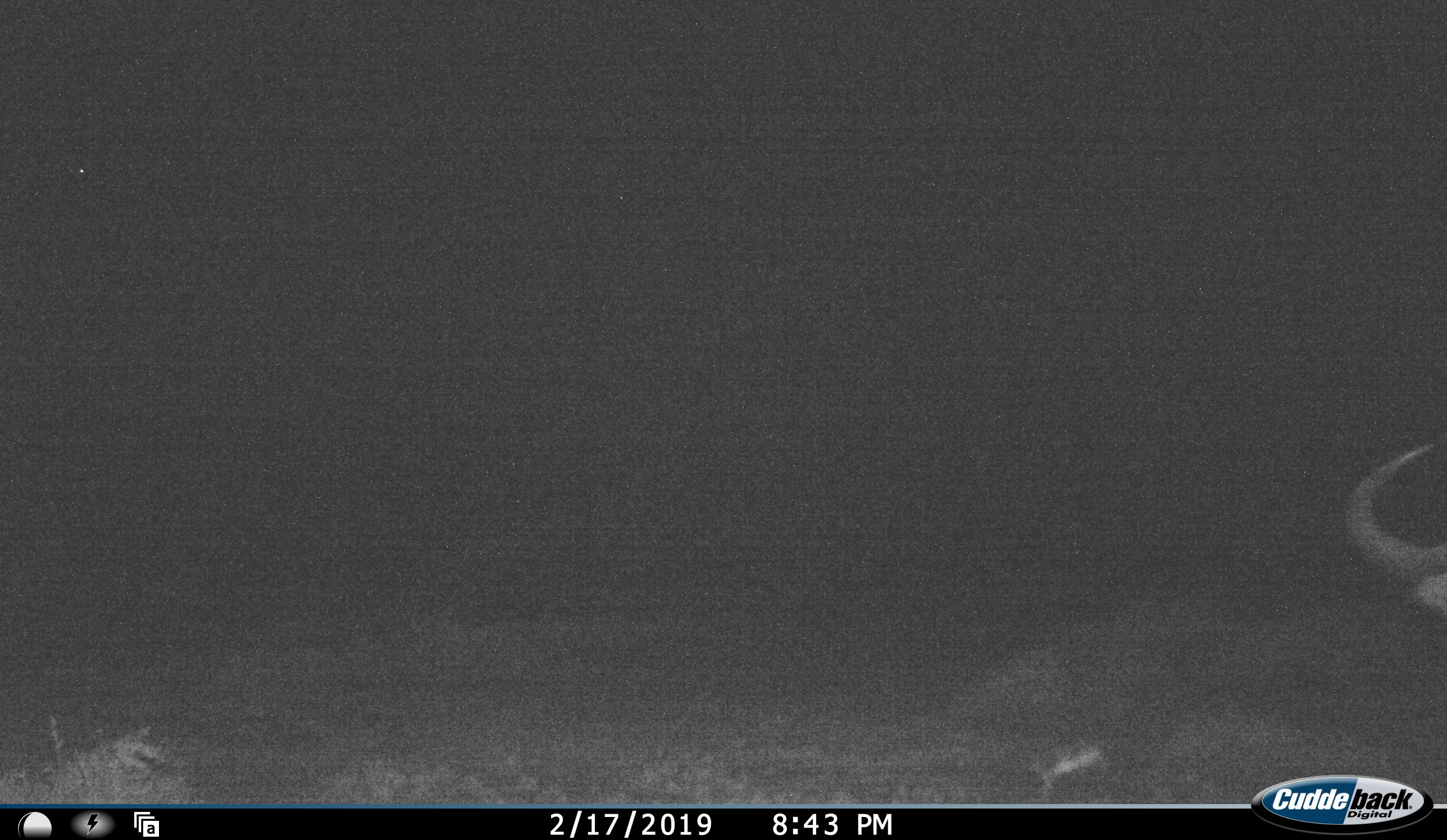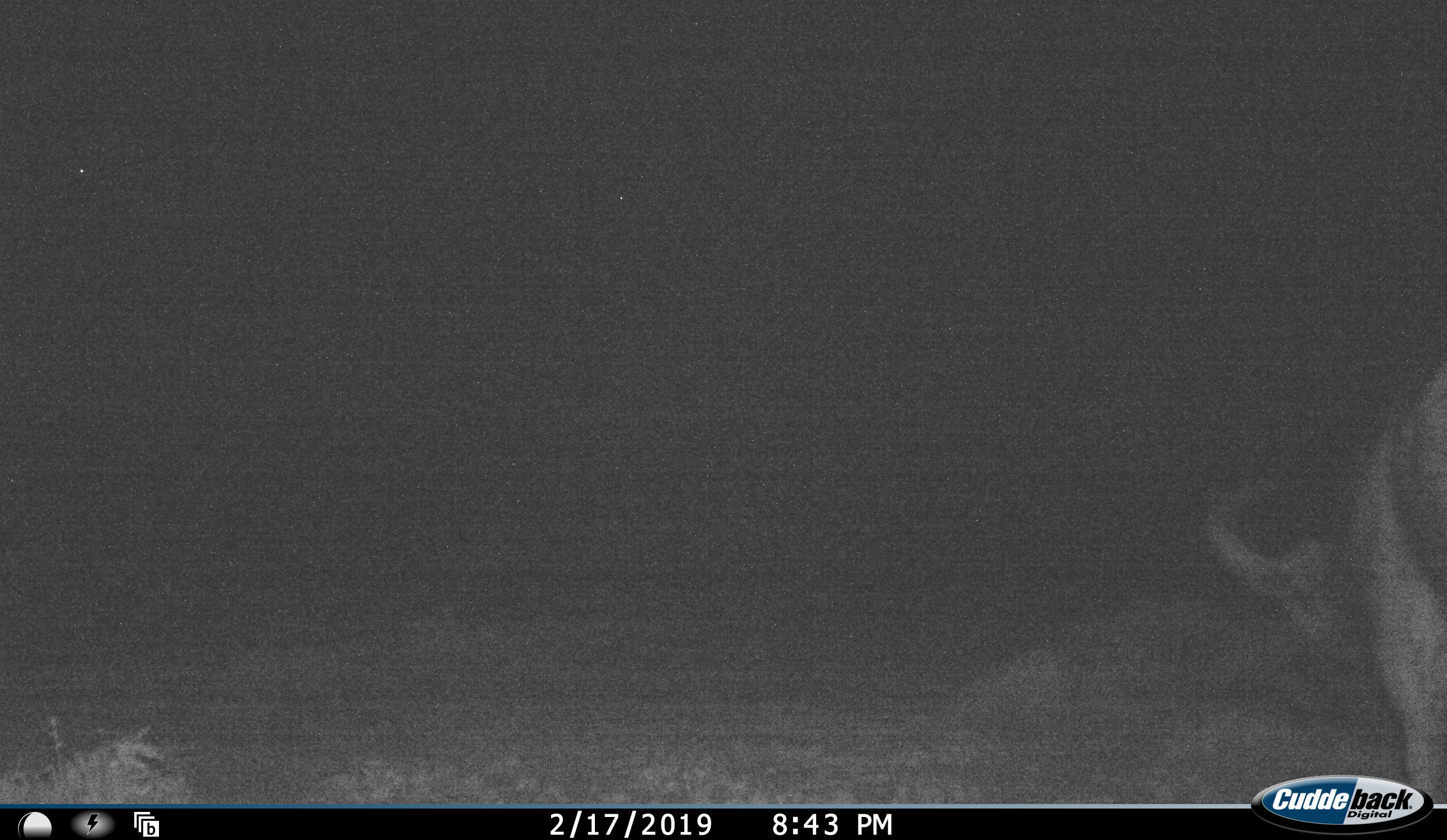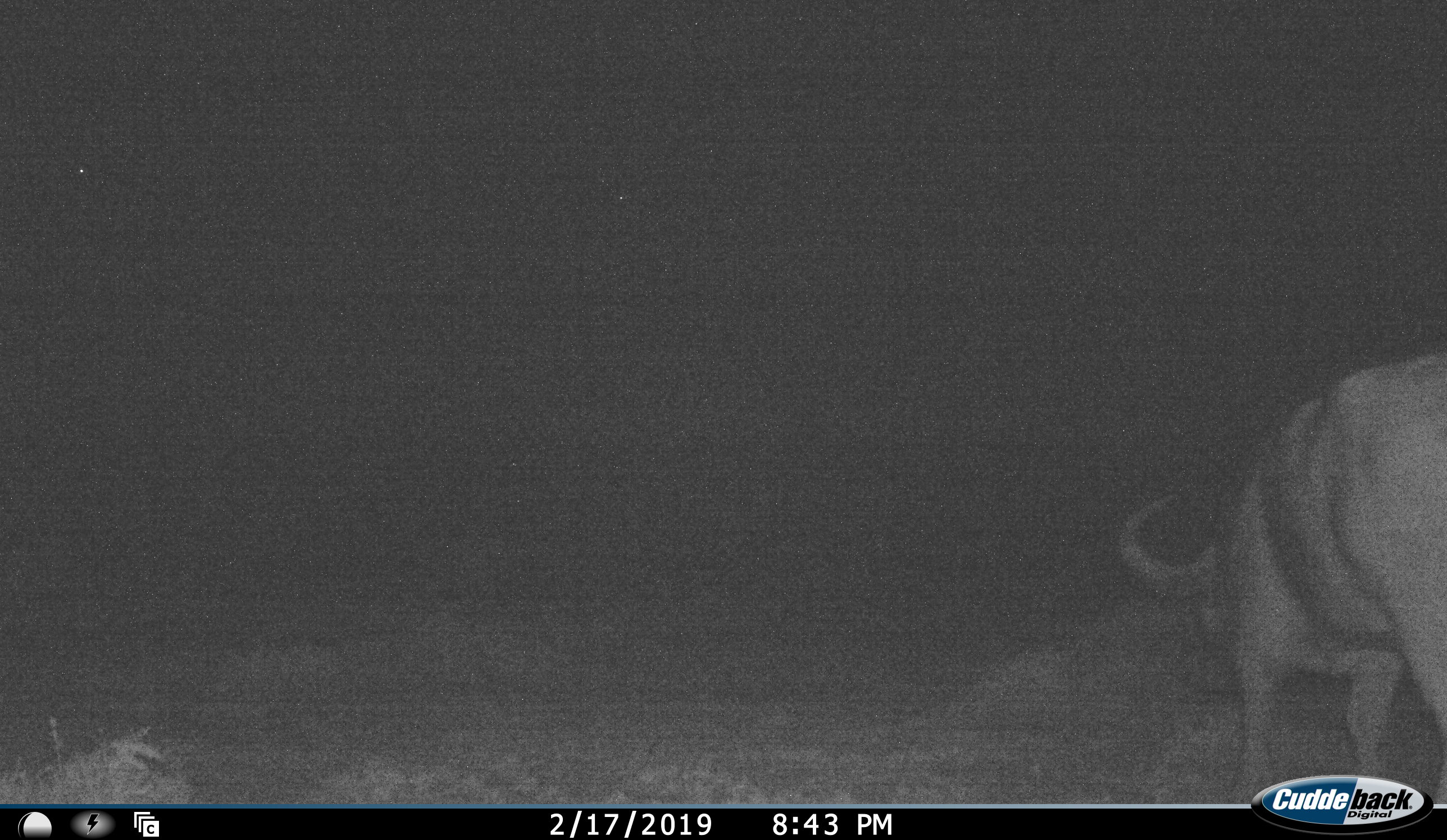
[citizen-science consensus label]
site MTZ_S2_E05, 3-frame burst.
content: unidentified animal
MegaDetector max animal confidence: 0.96